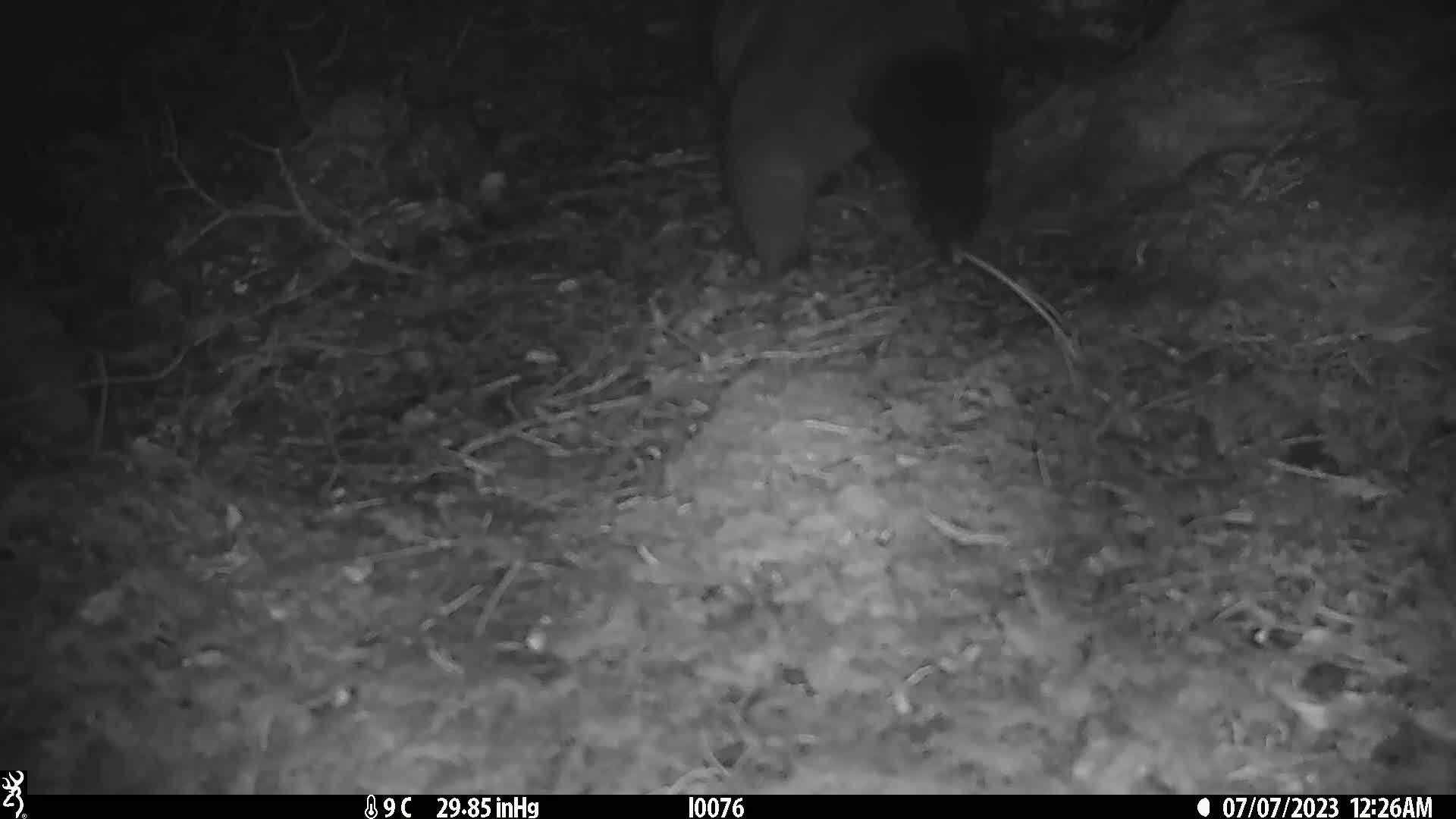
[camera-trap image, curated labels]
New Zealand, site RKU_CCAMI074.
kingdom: Animalia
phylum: Chordata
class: Mammalia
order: Diprotodontia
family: Phalangeridae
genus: Trichosurus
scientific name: Trichosurus vulpecula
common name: common brushtail possum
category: possum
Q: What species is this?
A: Possum (common brushtail possum) (Trichosurus vulpecula).